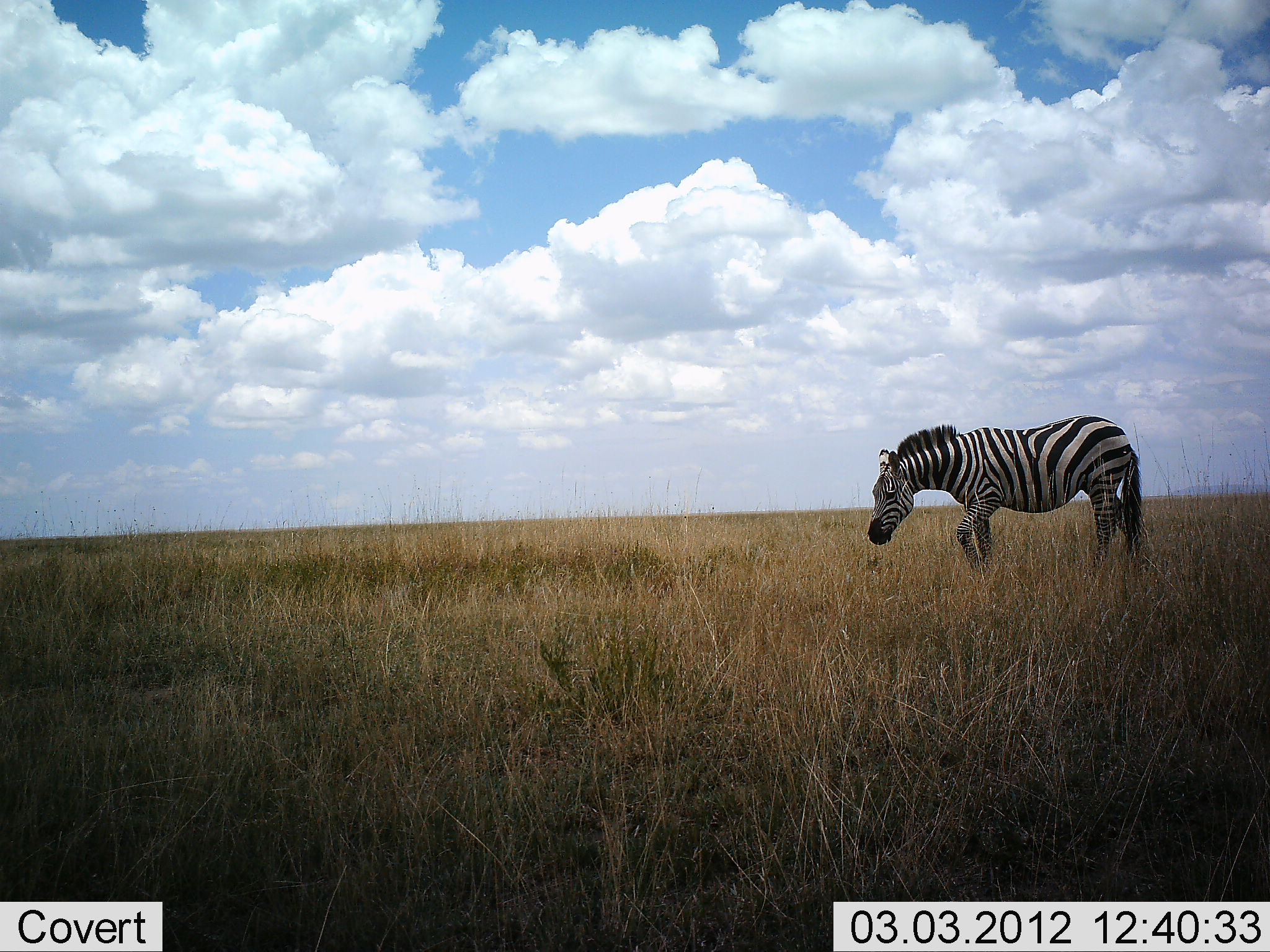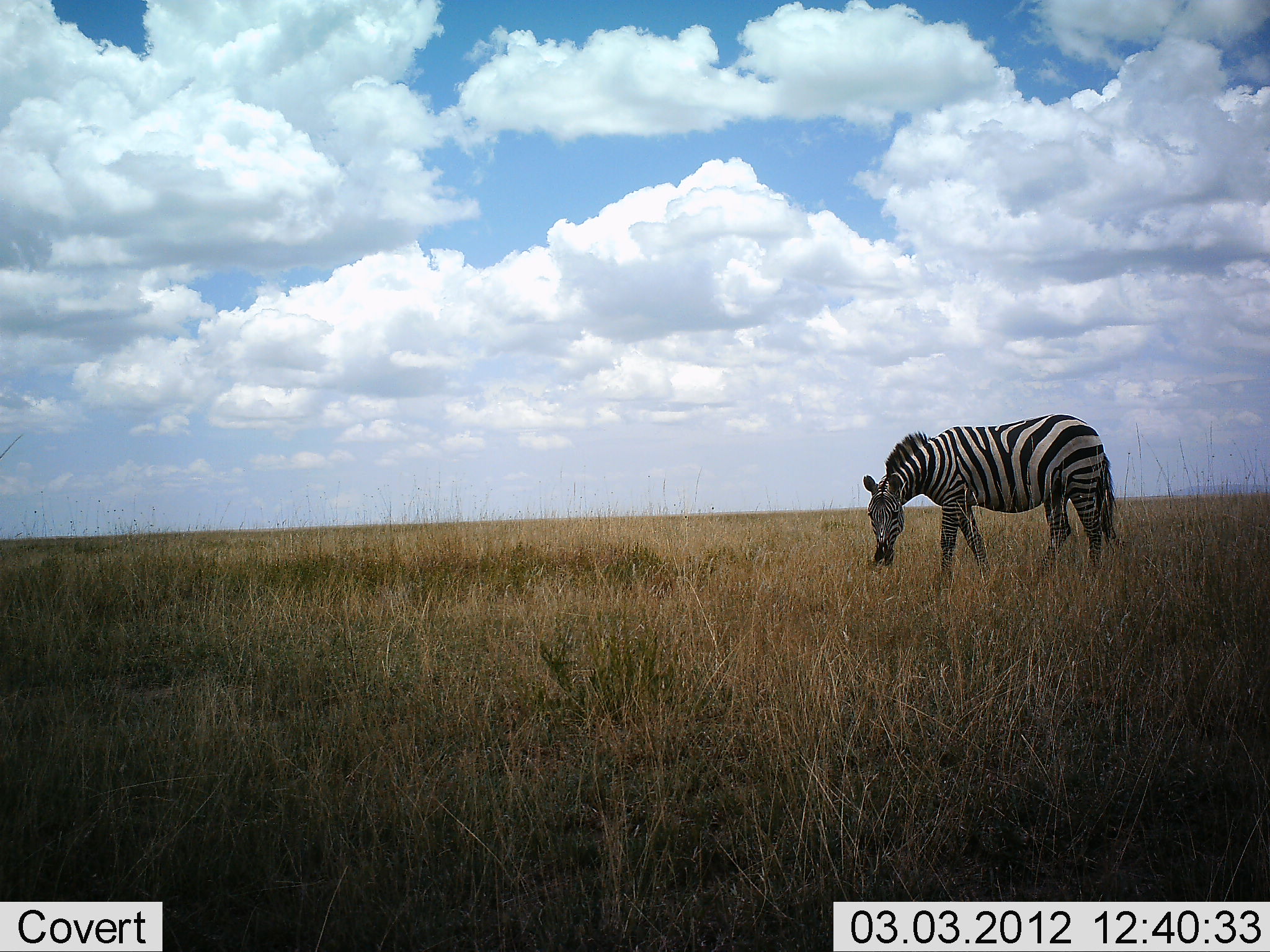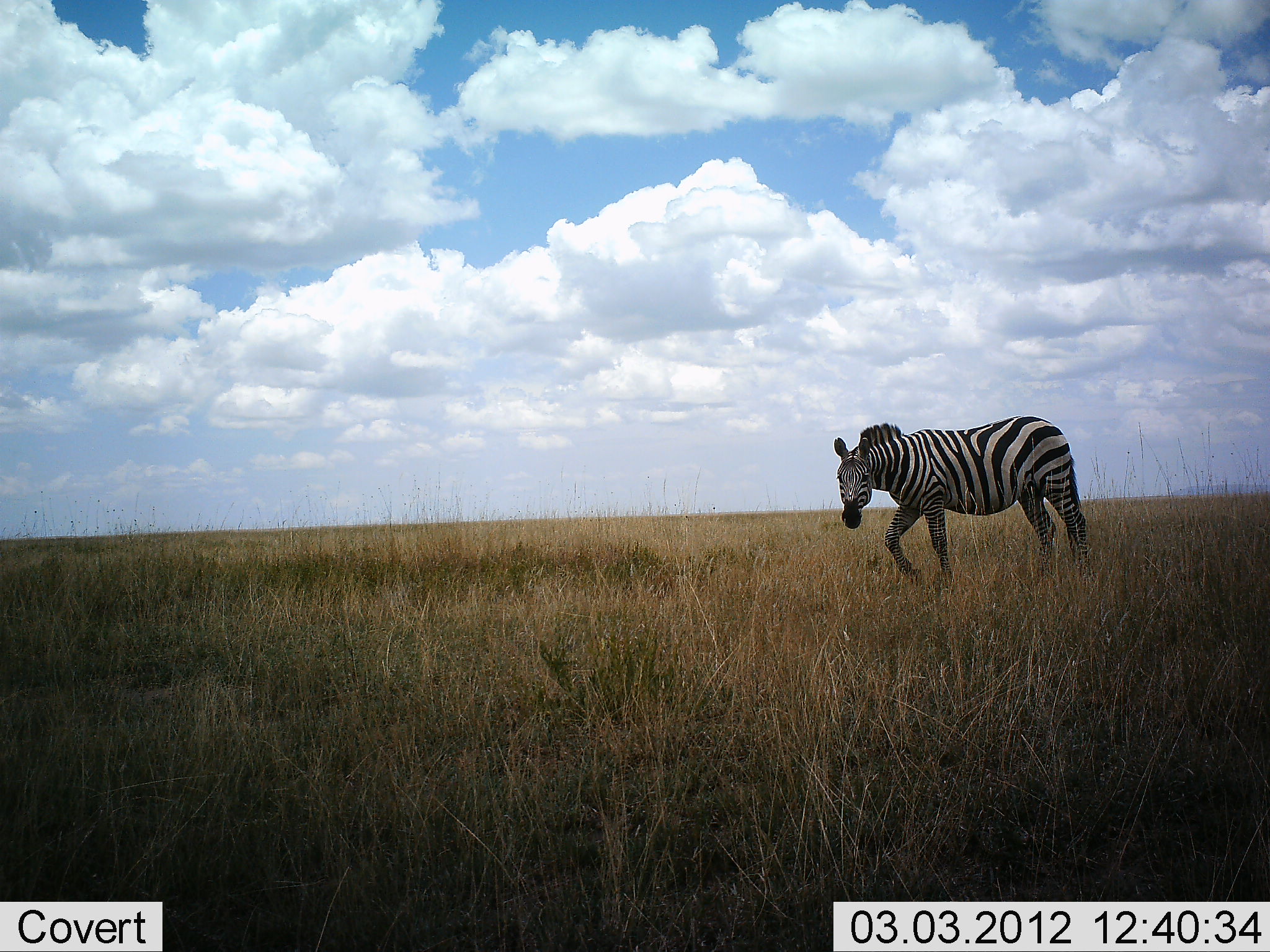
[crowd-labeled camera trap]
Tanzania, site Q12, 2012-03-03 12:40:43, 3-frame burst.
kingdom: Animalia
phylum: Chordata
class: Mammalia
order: Perissodactyla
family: Equidae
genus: Equus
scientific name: Equus quagga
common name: plains zebra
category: zebra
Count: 1.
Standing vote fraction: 19%.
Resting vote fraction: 0%.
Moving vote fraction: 31%.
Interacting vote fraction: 0%.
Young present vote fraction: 0%.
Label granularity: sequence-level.